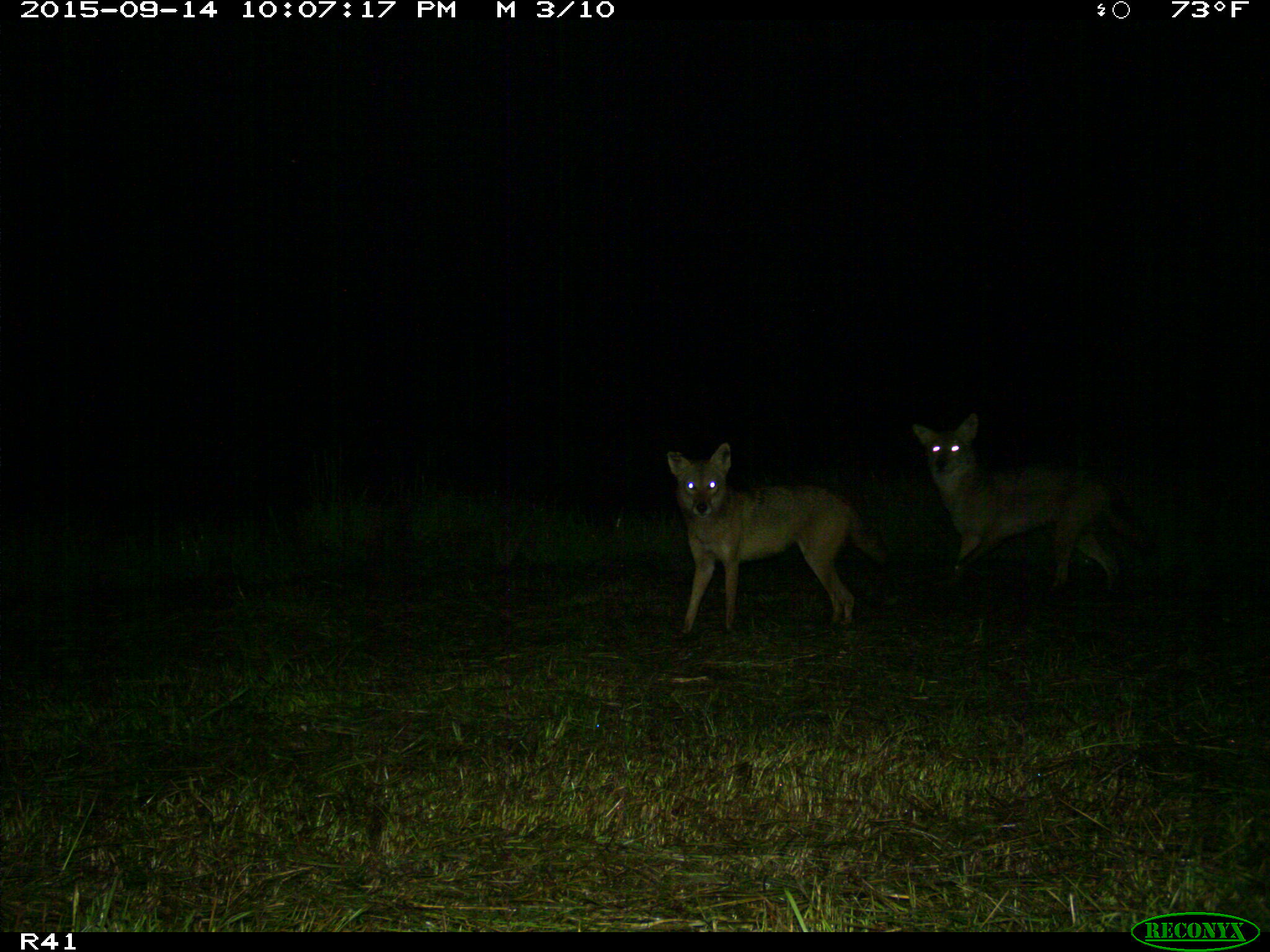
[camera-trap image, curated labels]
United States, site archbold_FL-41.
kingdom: Animalia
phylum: Chordata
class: Mammalia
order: Carnivora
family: Canidae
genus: Canis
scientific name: Canis latrans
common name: coyote